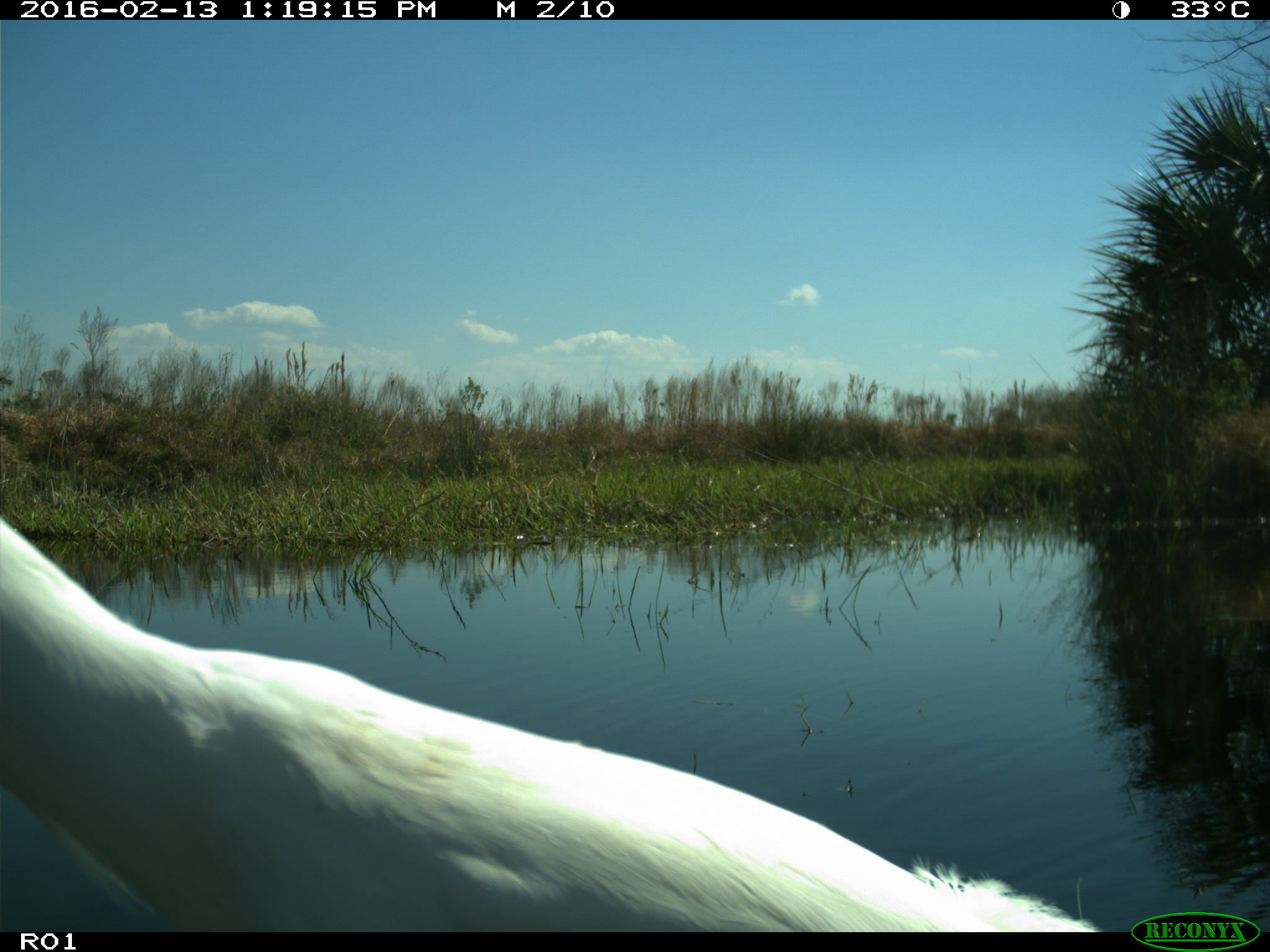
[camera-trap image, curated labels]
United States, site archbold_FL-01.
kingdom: Animalia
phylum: Chordata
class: Aves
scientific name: Aves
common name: birds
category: unidentified bird